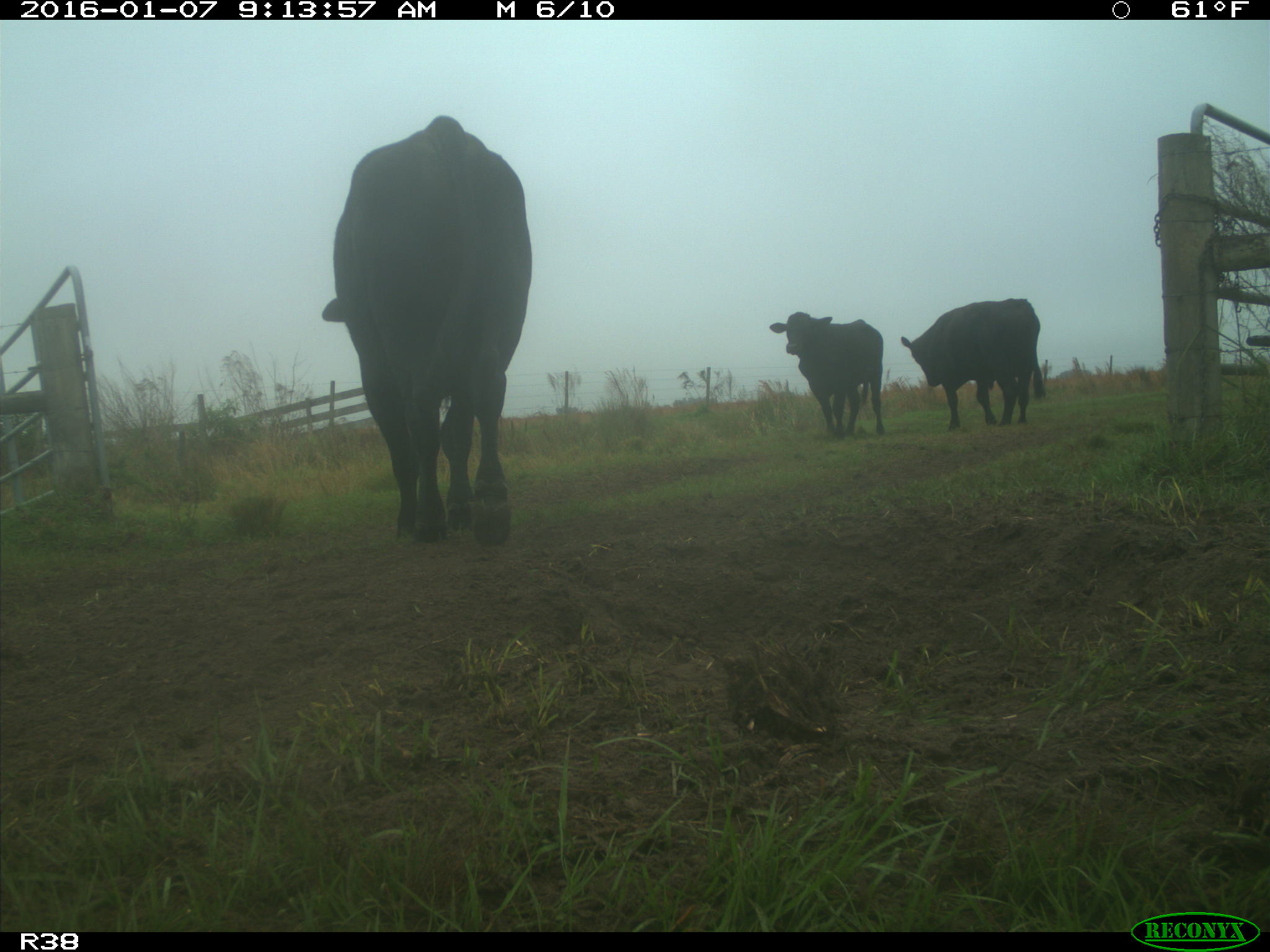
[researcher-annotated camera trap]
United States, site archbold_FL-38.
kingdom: Animalia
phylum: Chordata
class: Mammalia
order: Artiodactyla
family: Bovidae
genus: Bos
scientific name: Bos taurus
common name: domestic cow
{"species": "Bos taurus (domestic cow)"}